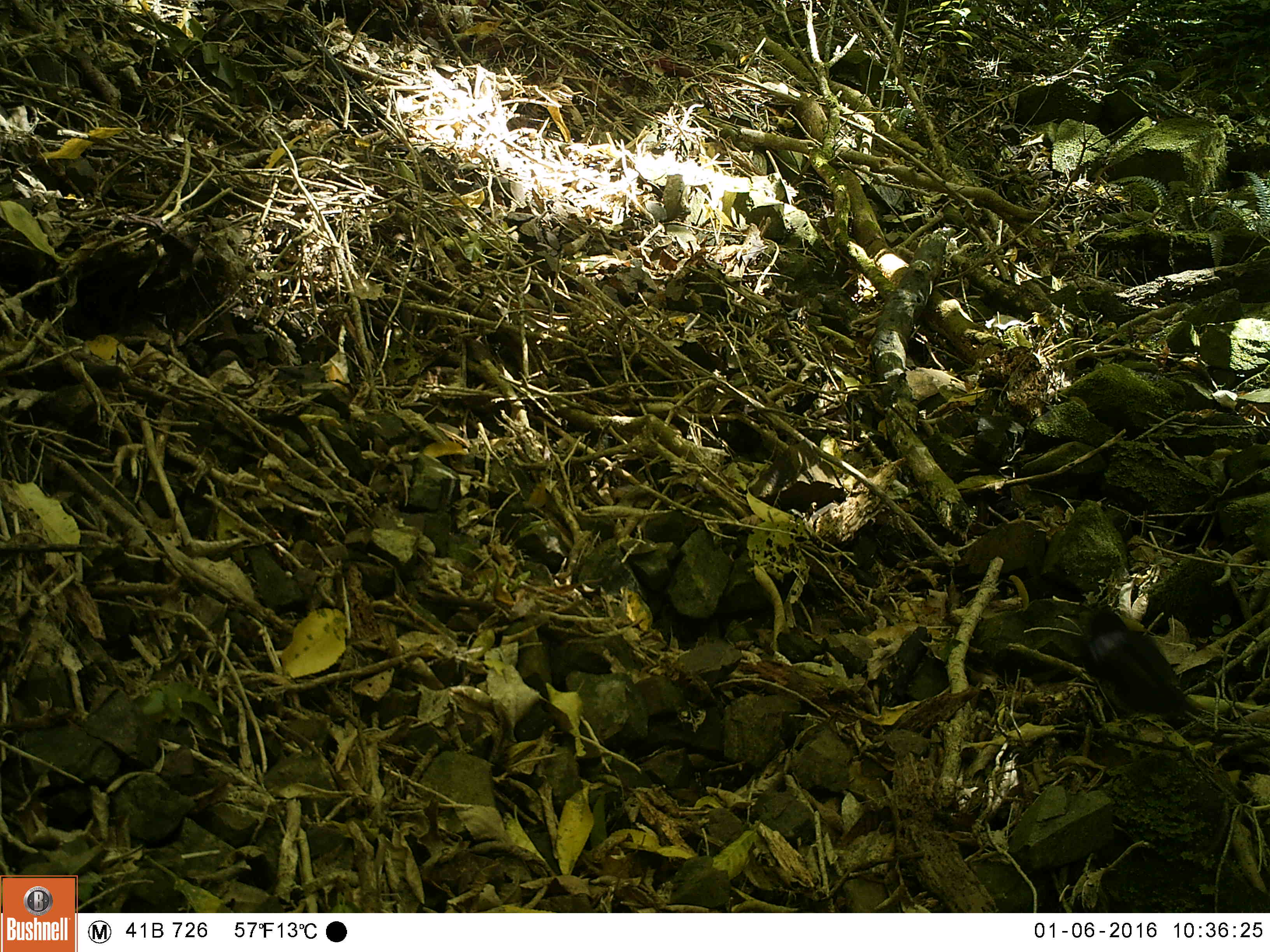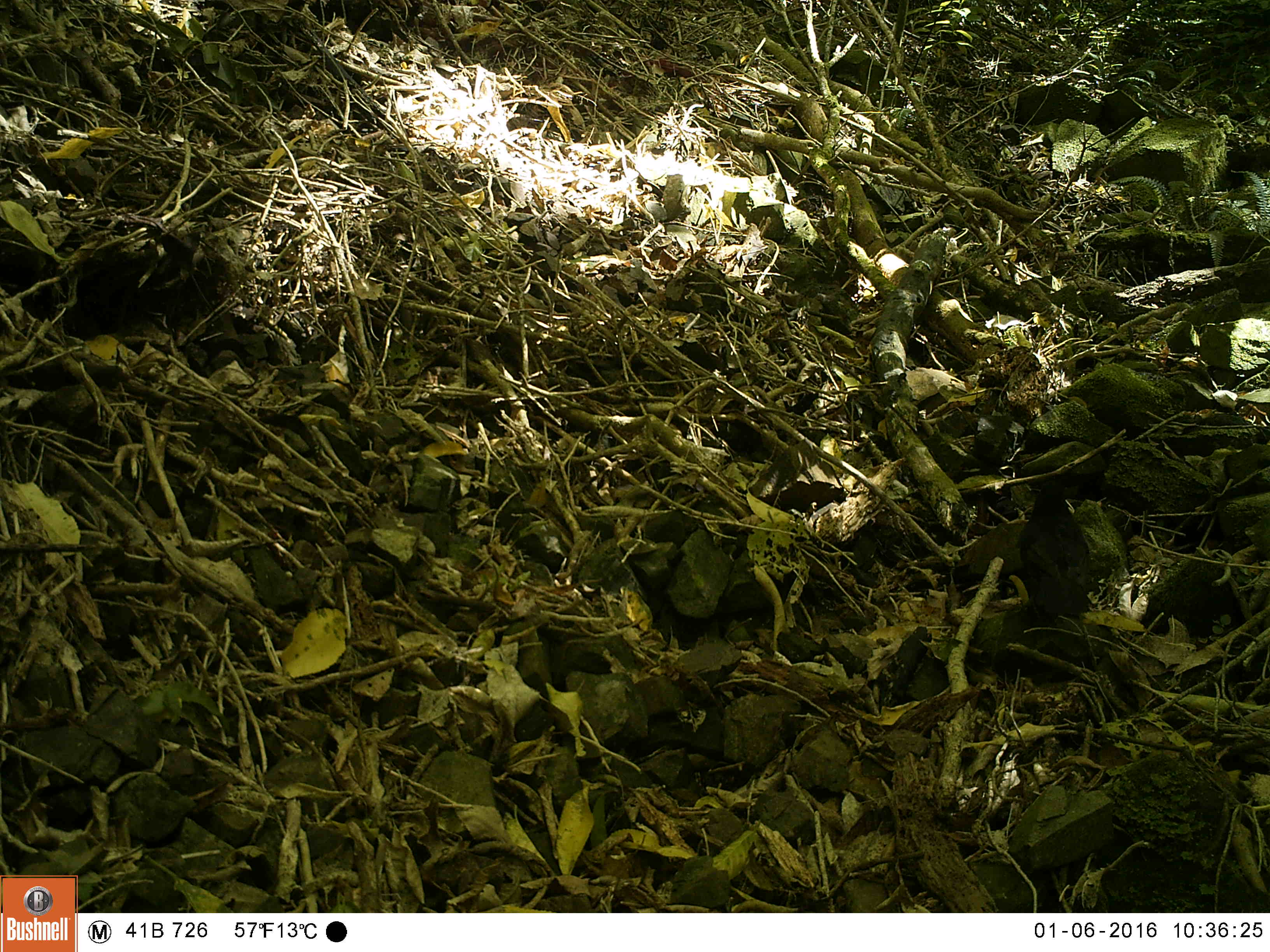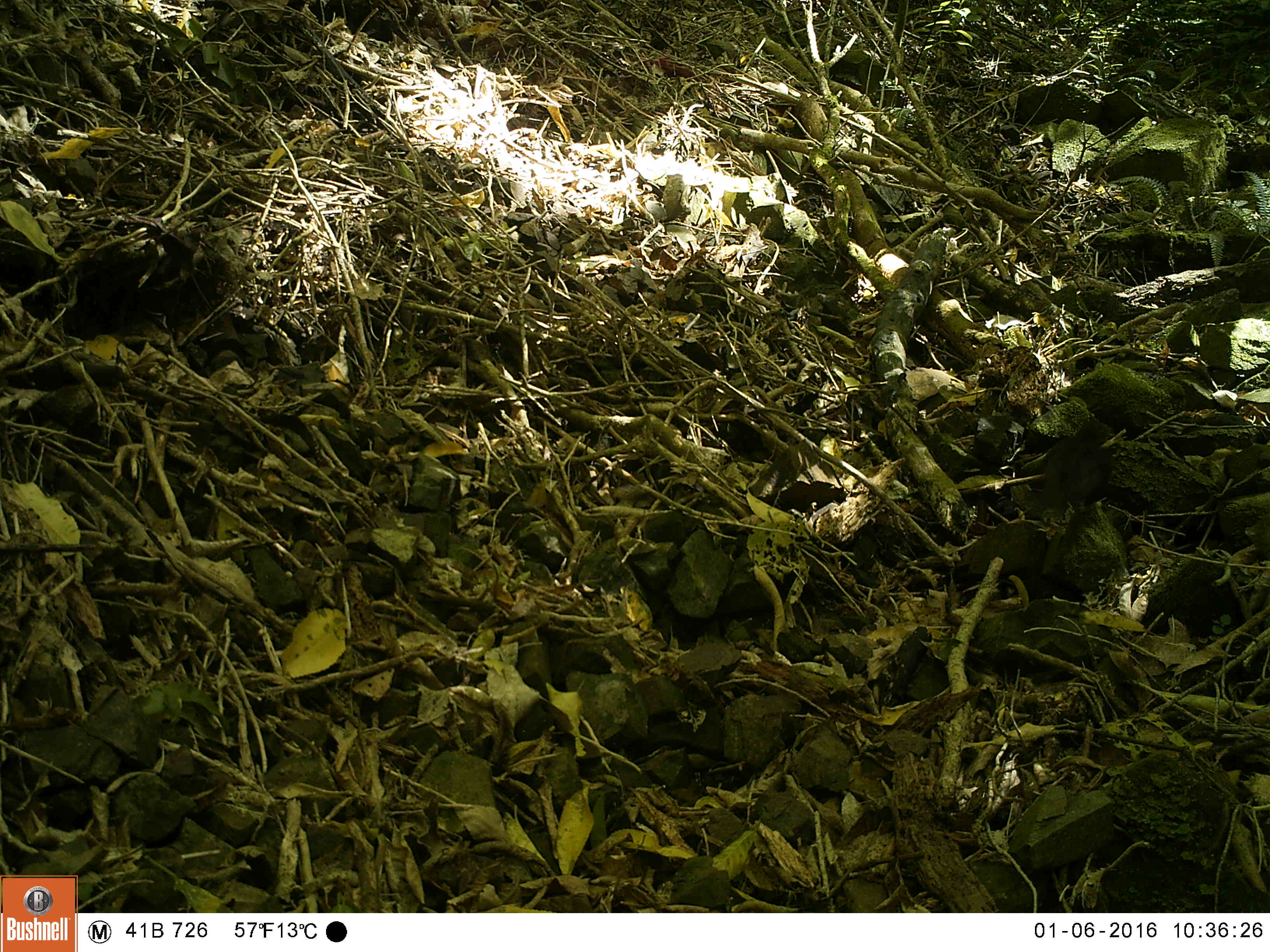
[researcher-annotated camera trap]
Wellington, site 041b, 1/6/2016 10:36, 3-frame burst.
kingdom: Animalia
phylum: Chordata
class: Aves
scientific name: Aves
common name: bird